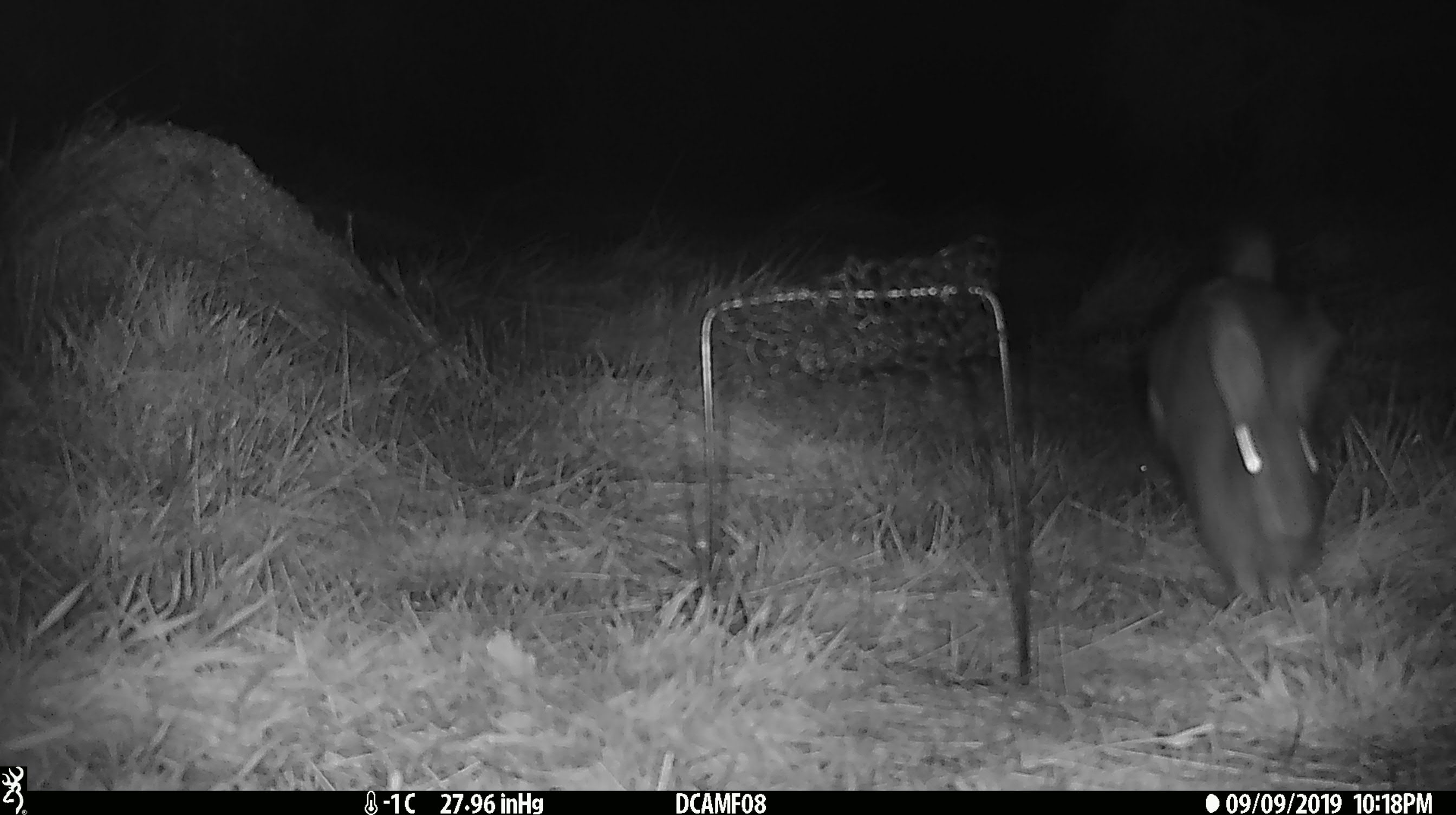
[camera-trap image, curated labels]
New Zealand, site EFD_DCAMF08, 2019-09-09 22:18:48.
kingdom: Animalia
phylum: Chordata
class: Mammalia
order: Lagomorpha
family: Leporidae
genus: Oryctolagus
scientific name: Oryctolagus cuniculus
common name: european rabbit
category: rabbit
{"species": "rabbit (european rabbit) (Oryctolagus cuniculus)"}